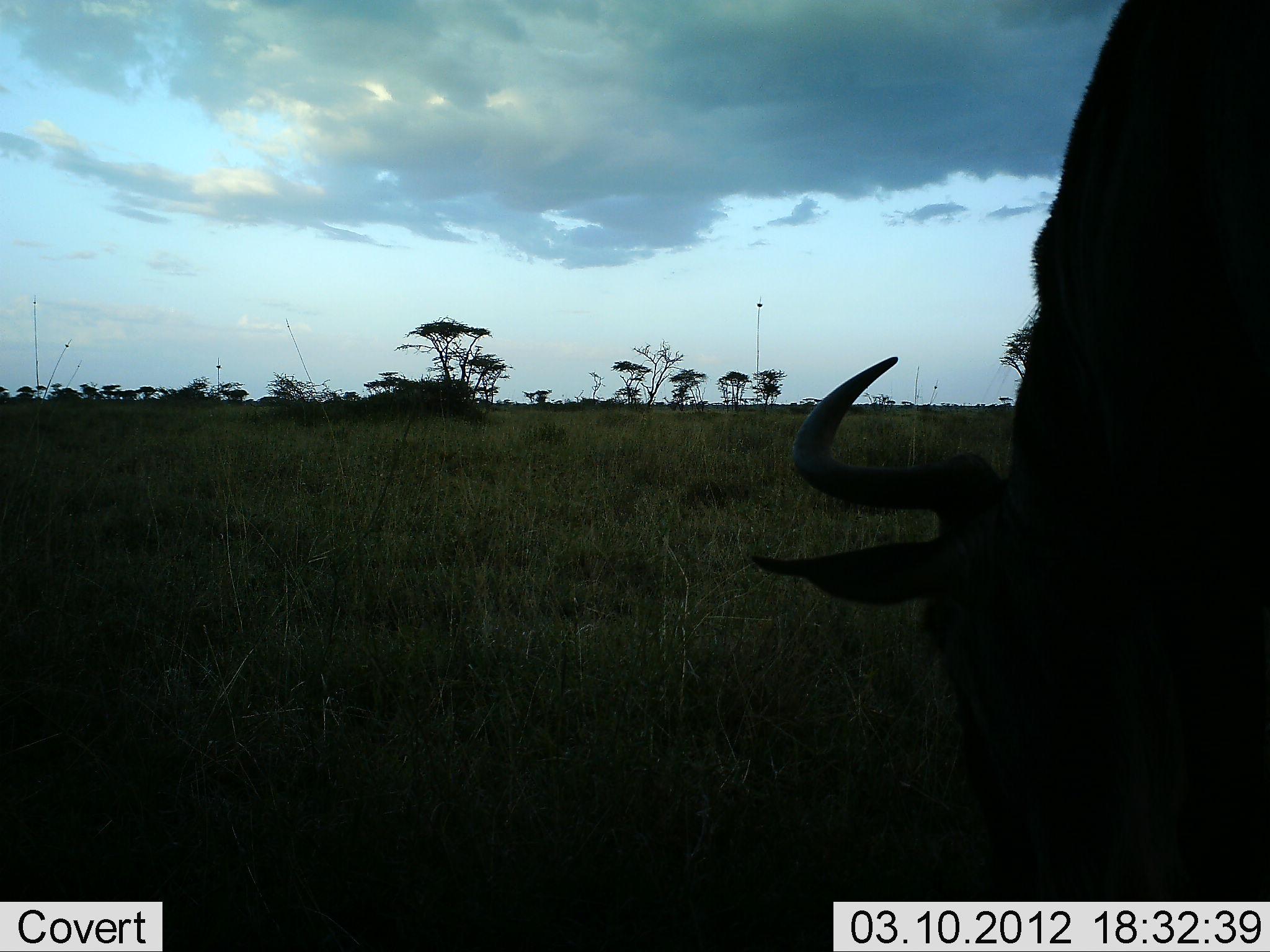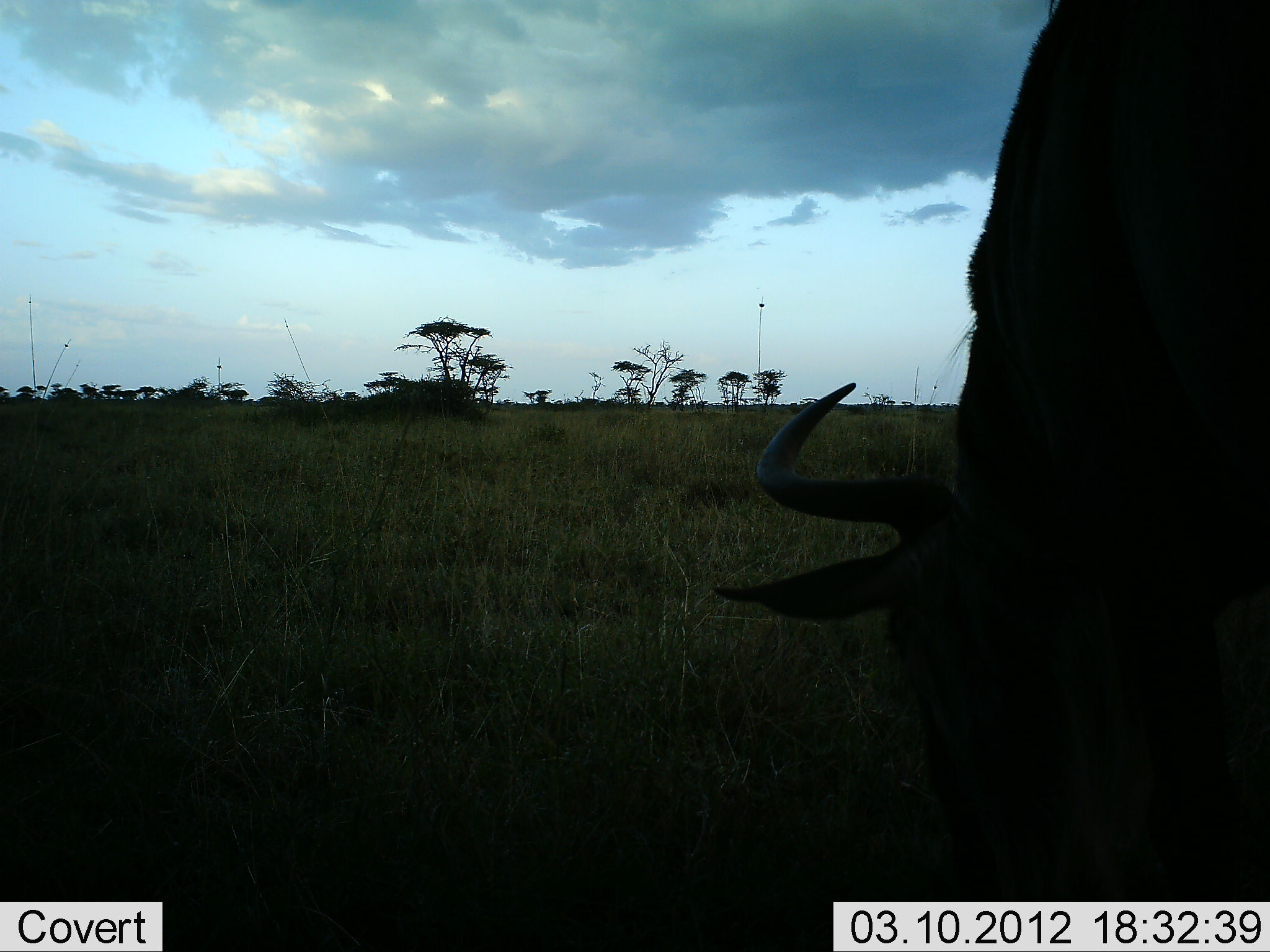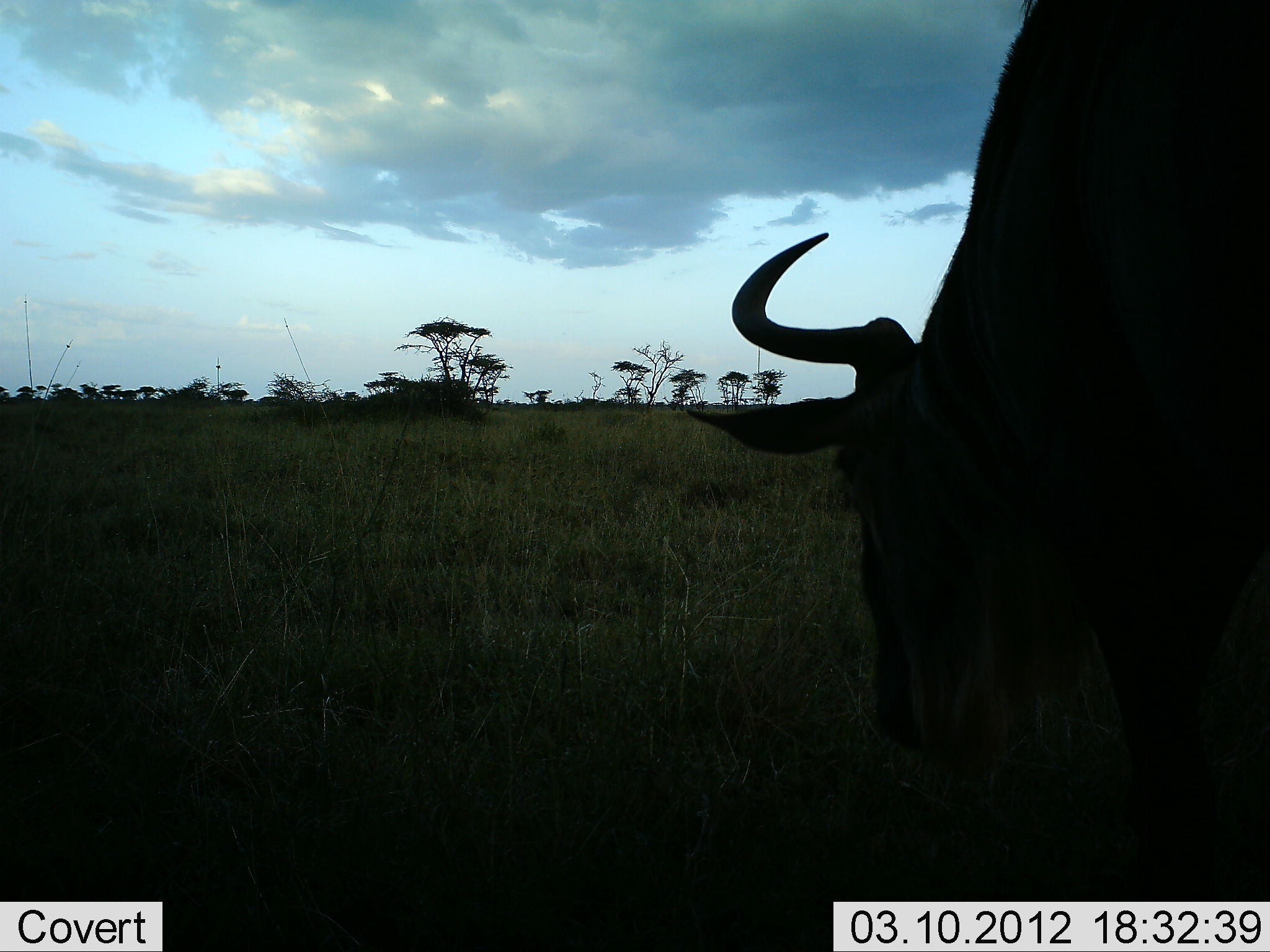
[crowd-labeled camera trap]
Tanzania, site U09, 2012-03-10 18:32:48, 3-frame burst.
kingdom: Animalia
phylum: Chordata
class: Mammalia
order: Artiodactyla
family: Bovidae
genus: Connochaetes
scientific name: Connochaetes taurinus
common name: blue wildebeest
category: wildebeest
Wildebeest (blue wildebeest) (Connochaetes taurinus), count 1. Behavior (volunteer vote fractions): standing 33%, resting 0%, moving 0%, interacting 0%. Young present (vote fraction): 0%. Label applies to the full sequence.